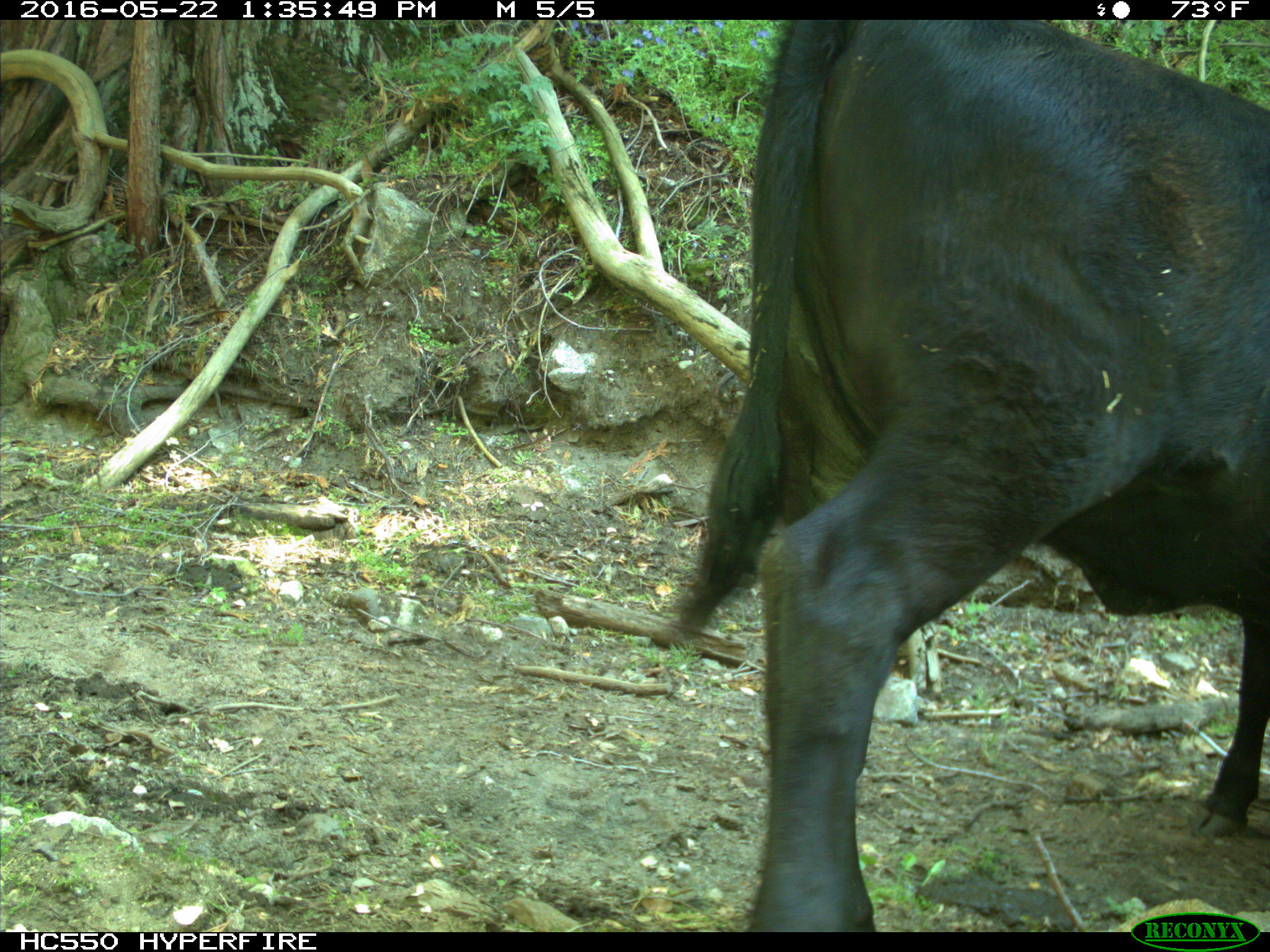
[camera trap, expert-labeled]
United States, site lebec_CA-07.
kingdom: Animalia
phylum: Chordata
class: Mammalia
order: Artiodactyla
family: Bovidae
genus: Bos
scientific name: Bos taurus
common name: domestic cow